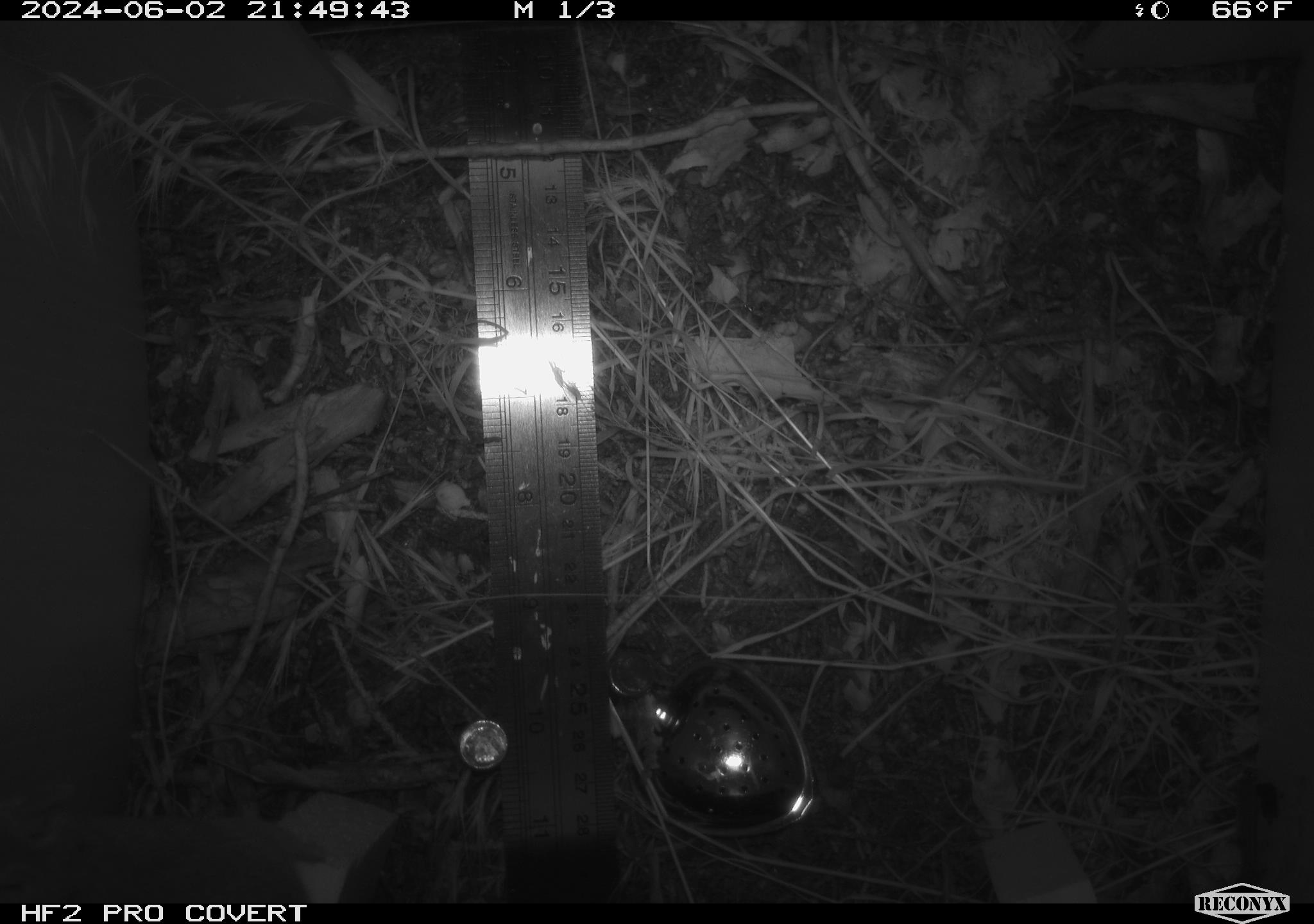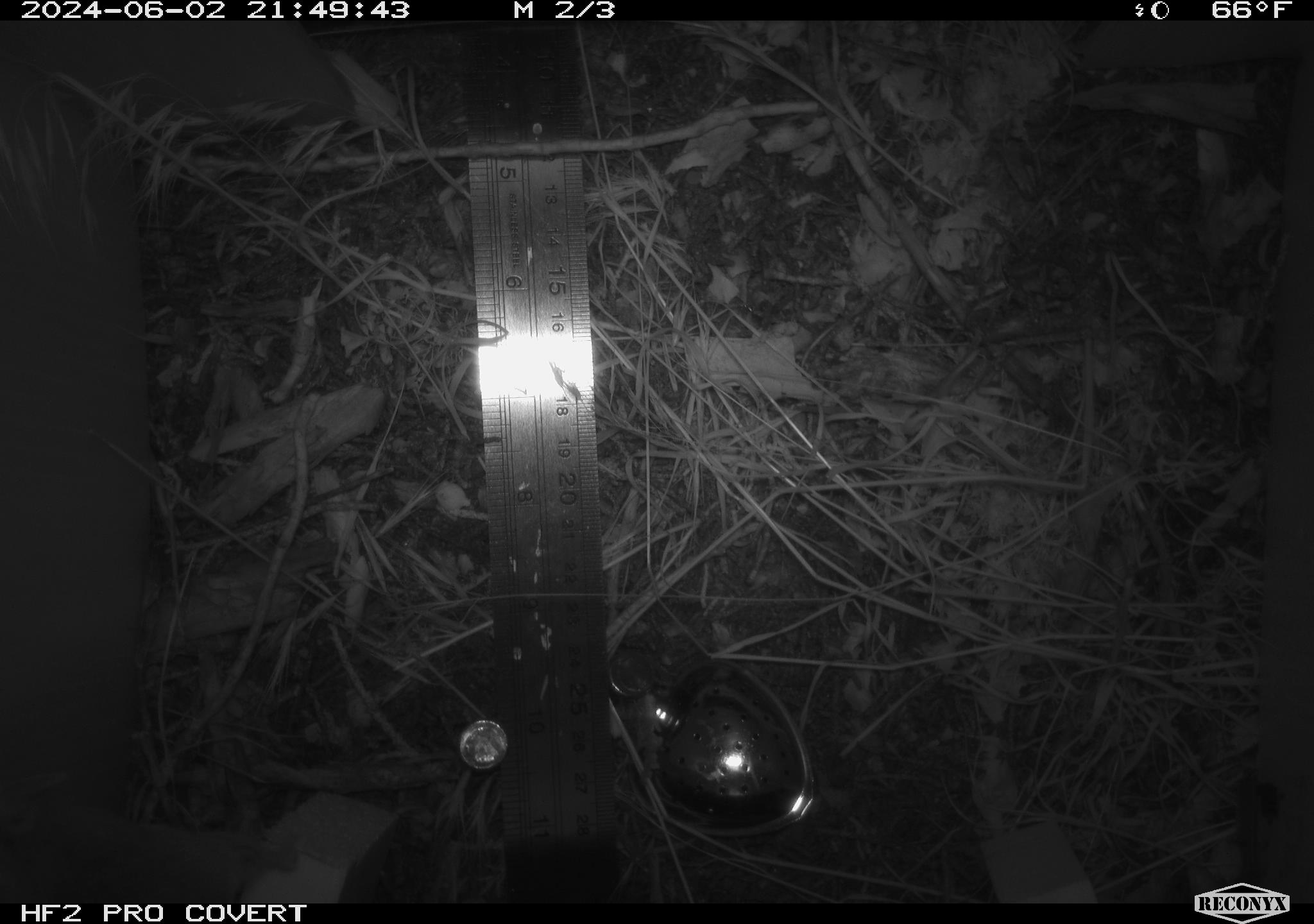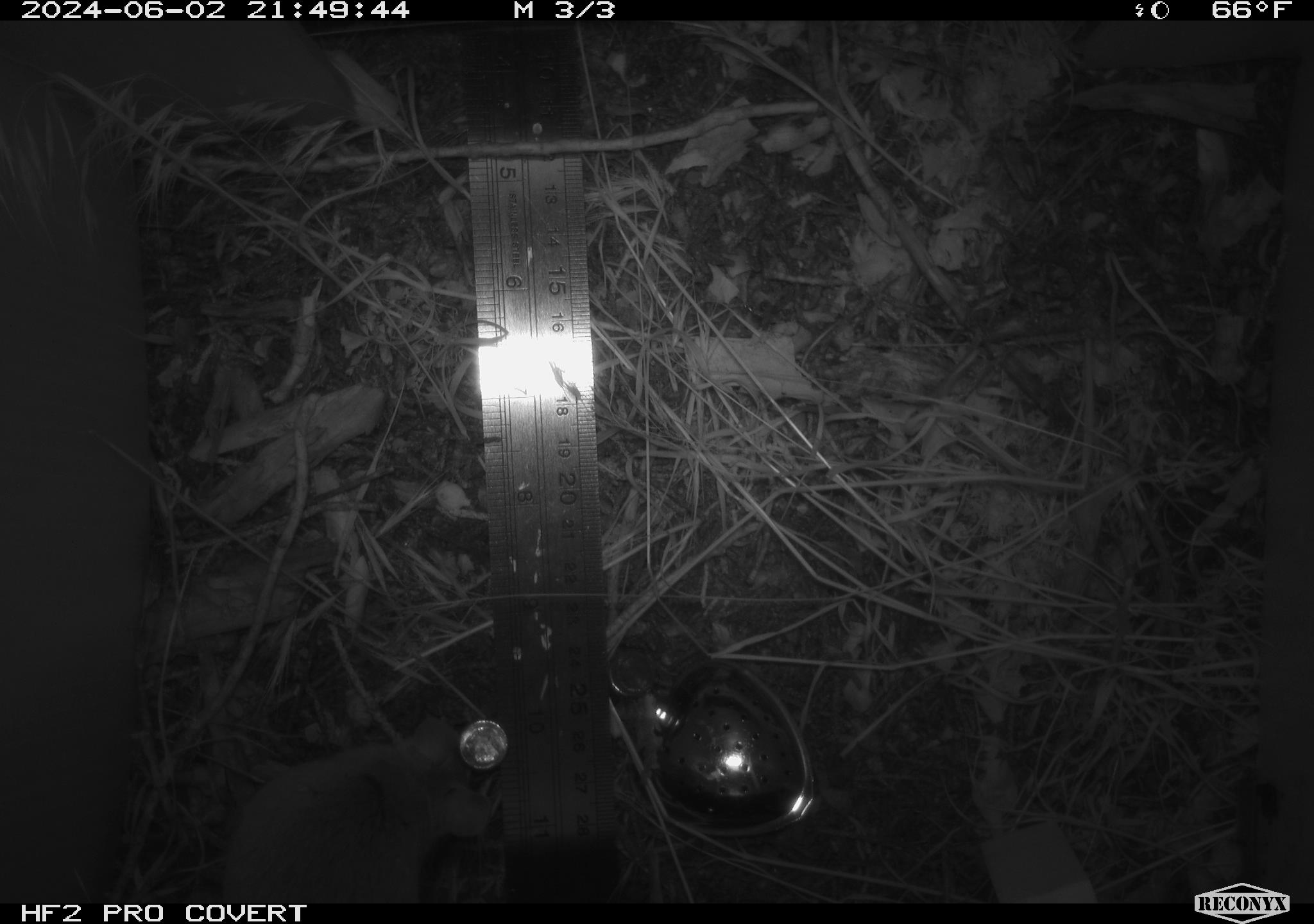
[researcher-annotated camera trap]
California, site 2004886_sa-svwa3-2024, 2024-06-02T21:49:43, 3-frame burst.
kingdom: Animalia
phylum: Chordata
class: Mammalia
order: Rodentia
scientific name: Rodentia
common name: mouse species